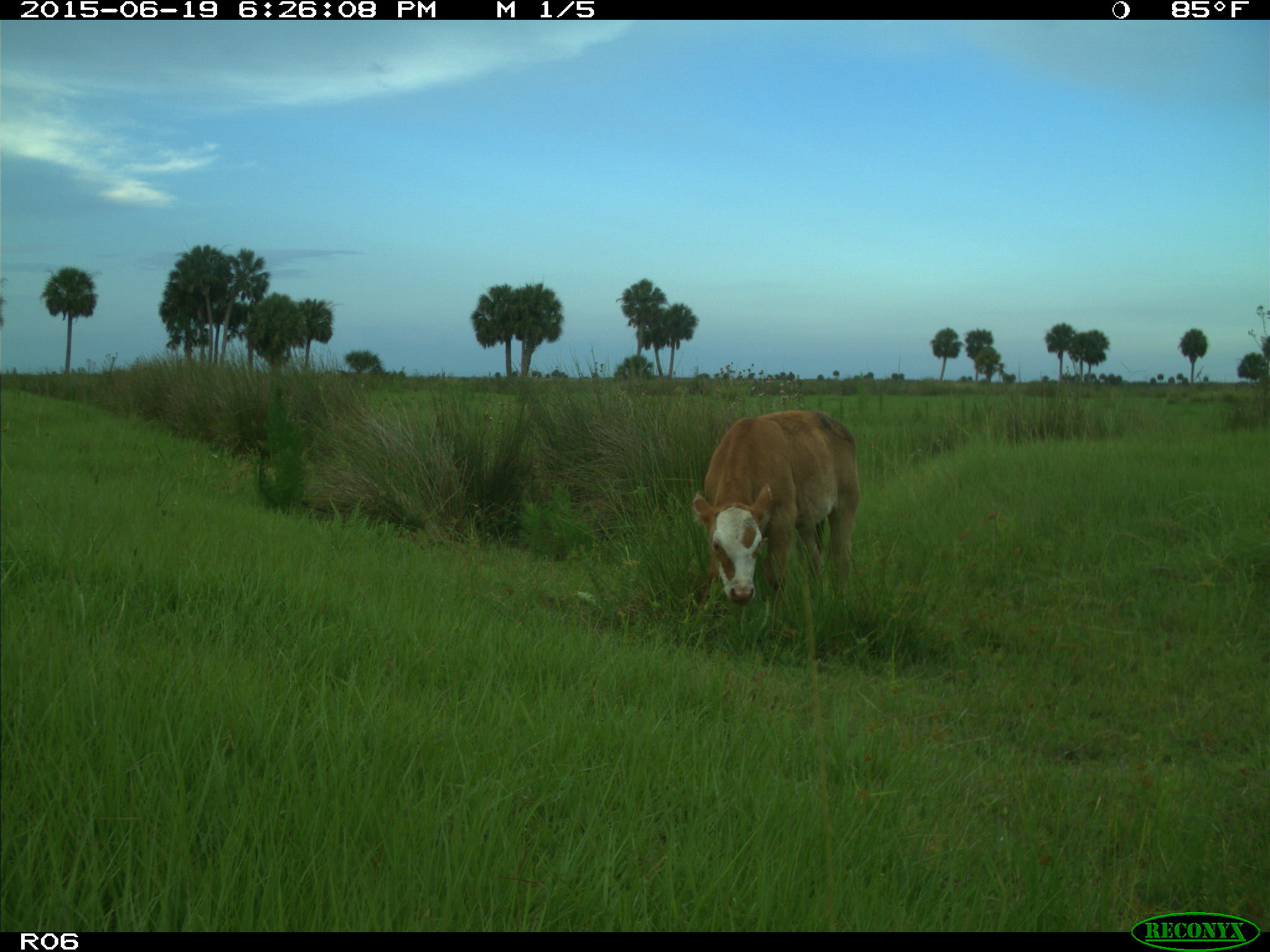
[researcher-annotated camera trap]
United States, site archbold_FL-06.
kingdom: Animalia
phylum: Chordata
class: Mammalia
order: Artiodactyla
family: Bovidae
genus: Bos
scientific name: Bos taurus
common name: domestic cow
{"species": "Bos taurus (domestic cow)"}